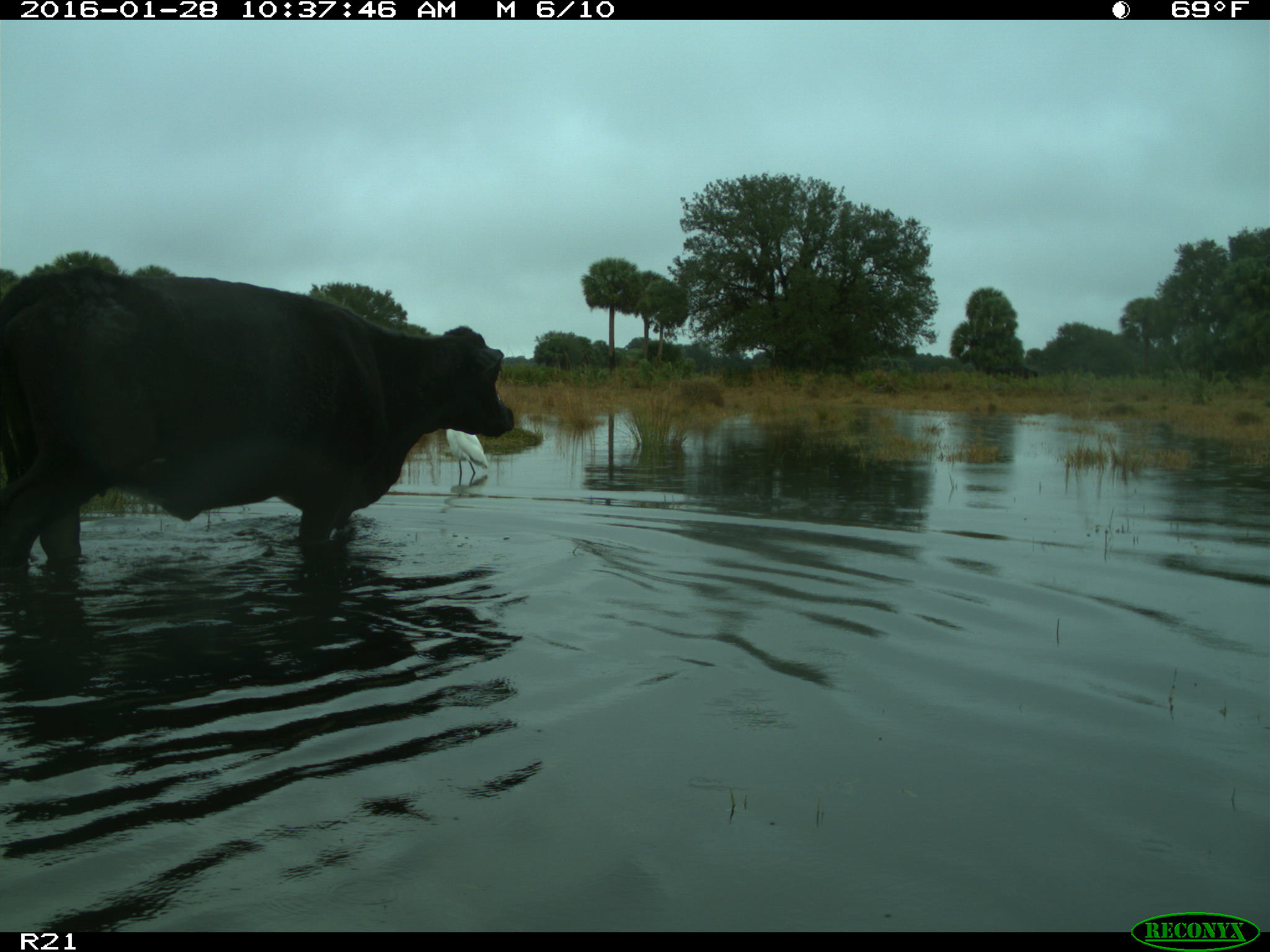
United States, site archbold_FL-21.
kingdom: Animalia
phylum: Chordata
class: Mammalia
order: Artiodactyla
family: Bovidae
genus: Bos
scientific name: Bos taurus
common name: domestic cow